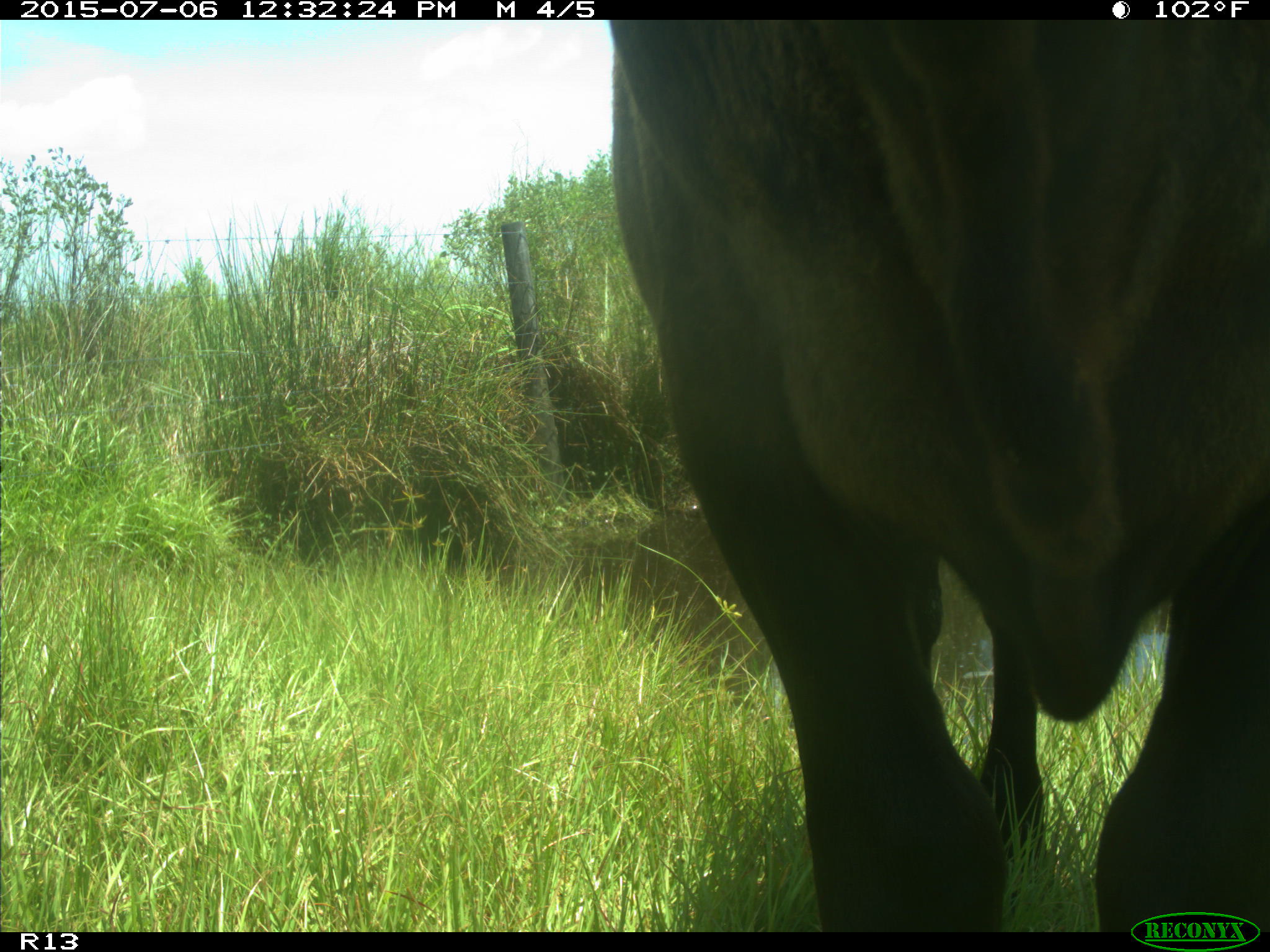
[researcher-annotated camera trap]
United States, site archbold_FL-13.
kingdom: Animalia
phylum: Chordata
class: Mammalia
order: Artiodactyla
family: Bovidae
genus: Bos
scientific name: Bos taurus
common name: domestic cow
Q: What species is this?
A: Bos taurus (domestic cow).